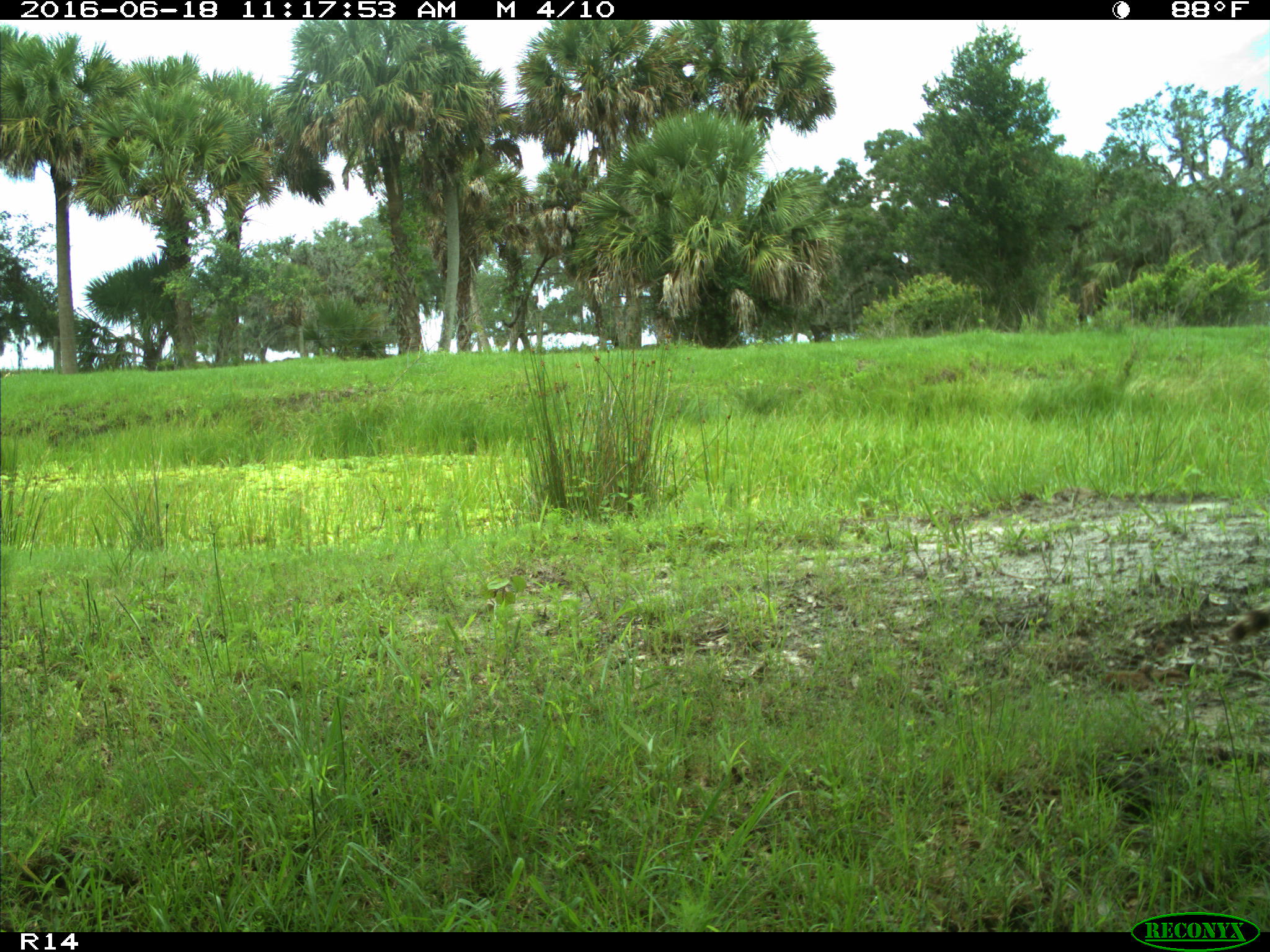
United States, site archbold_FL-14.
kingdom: Animalia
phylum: Chordata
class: Mammalia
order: Carnivora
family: Procyonidae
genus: Procyon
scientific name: Procyon lotor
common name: common raccoon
Procyon lotor (common raccoon).